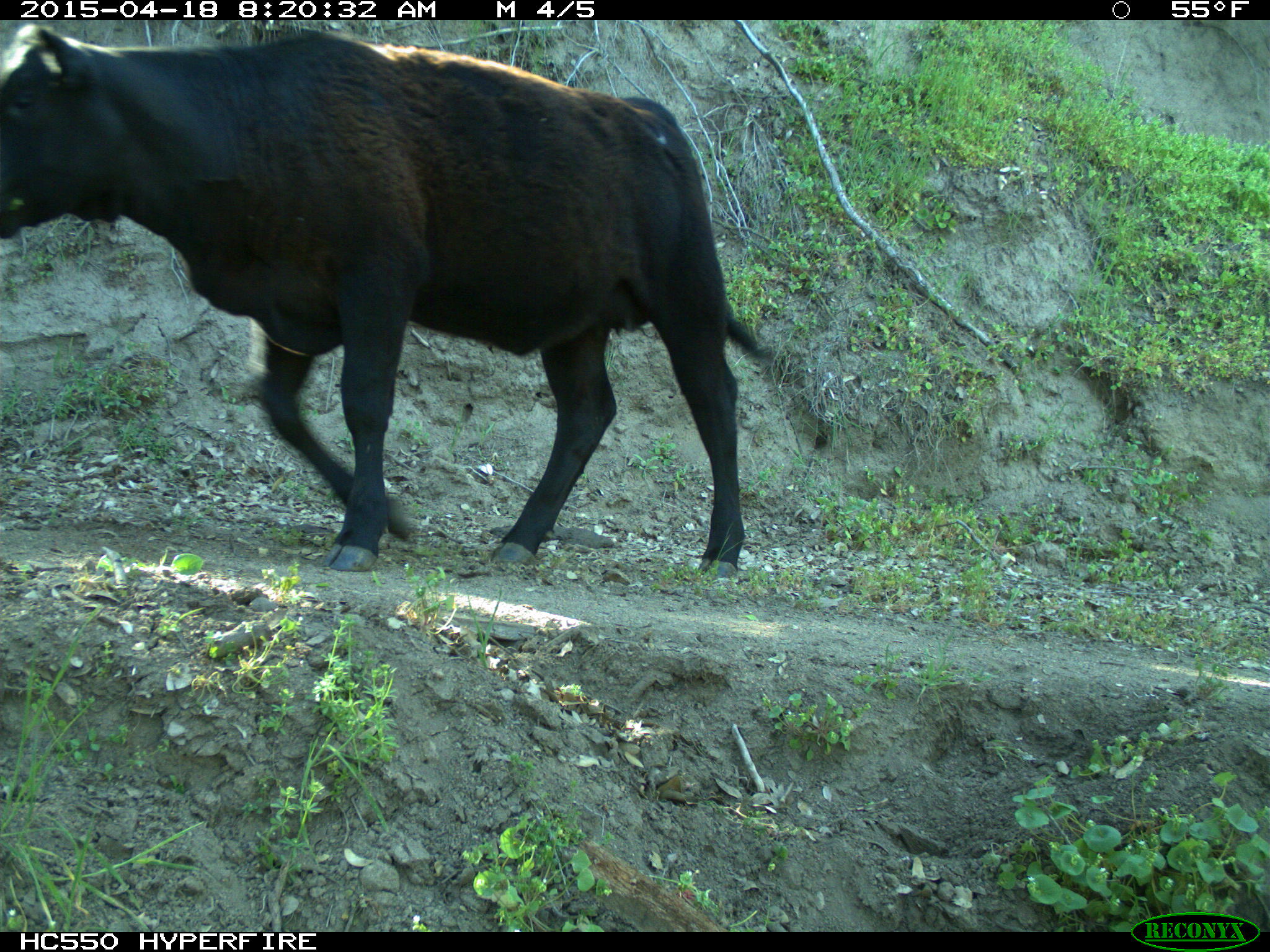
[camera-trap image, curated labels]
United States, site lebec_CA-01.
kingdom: Animalia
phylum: Chordata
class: Mammalia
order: Artiodactyla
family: Bovidae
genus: Bos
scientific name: Bos taurus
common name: domestic cow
Bos taurus (domestic cow).